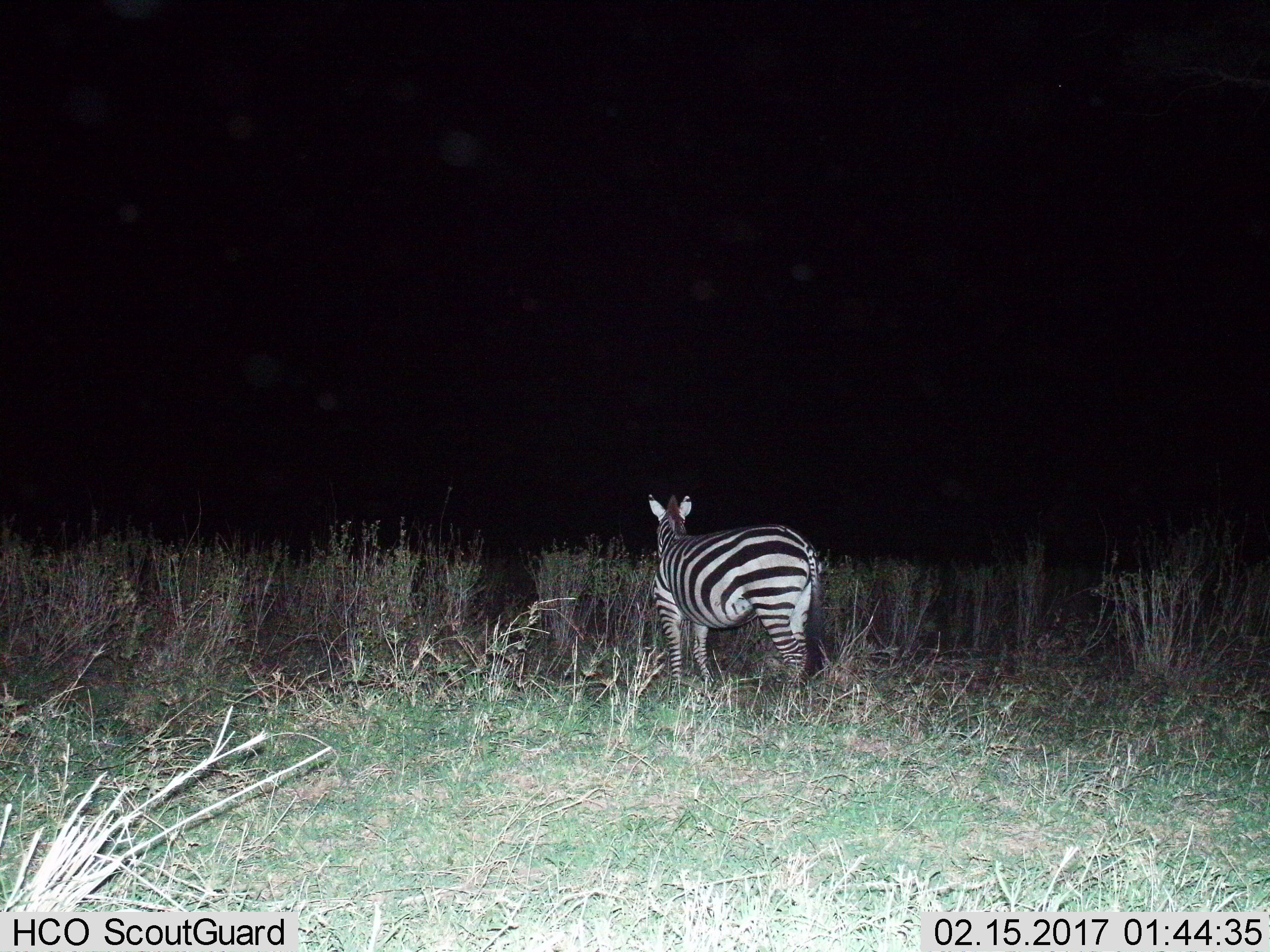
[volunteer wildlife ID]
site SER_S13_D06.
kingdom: Animalia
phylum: Chordata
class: Mammalia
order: Perissodactyla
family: Equidae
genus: Equus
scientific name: Equus quagga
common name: plains zebra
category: zebraplains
Zebraplains (plains zebra) (Equus quagga), count 1. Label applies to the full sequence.